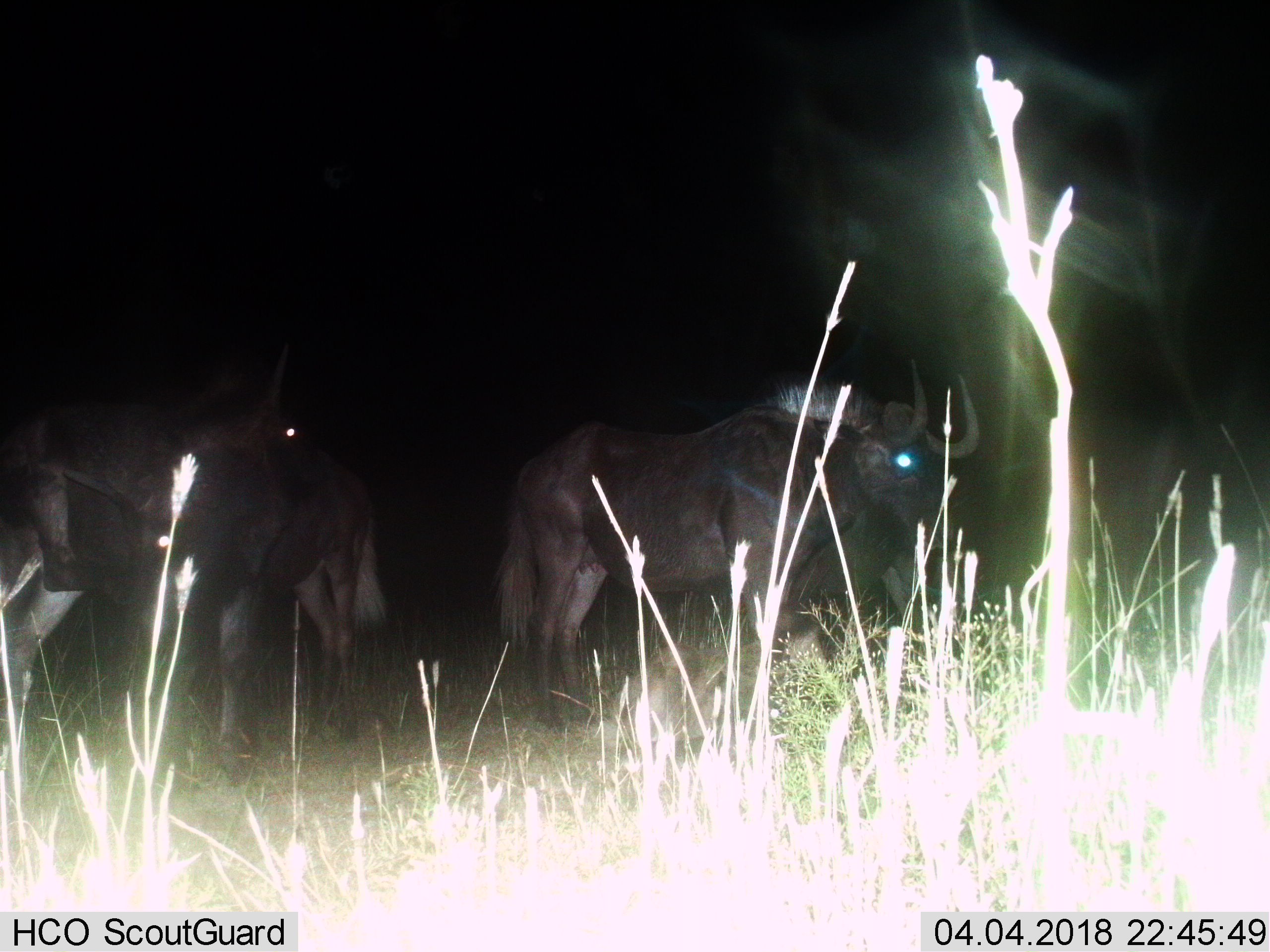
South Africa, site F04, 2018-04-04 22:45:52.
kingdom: Animalia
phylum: Chordata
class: Mammalia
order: Artiodactyla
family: Bovidae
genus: Connochaetes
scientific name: Connochaetes gnou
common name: black wildebeest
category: wildebeestblack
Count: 3.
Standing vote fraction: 100%.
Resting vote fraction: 0%.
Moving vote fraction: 0%.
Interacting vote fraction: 0%.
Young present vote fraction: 17%.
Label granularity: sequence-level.